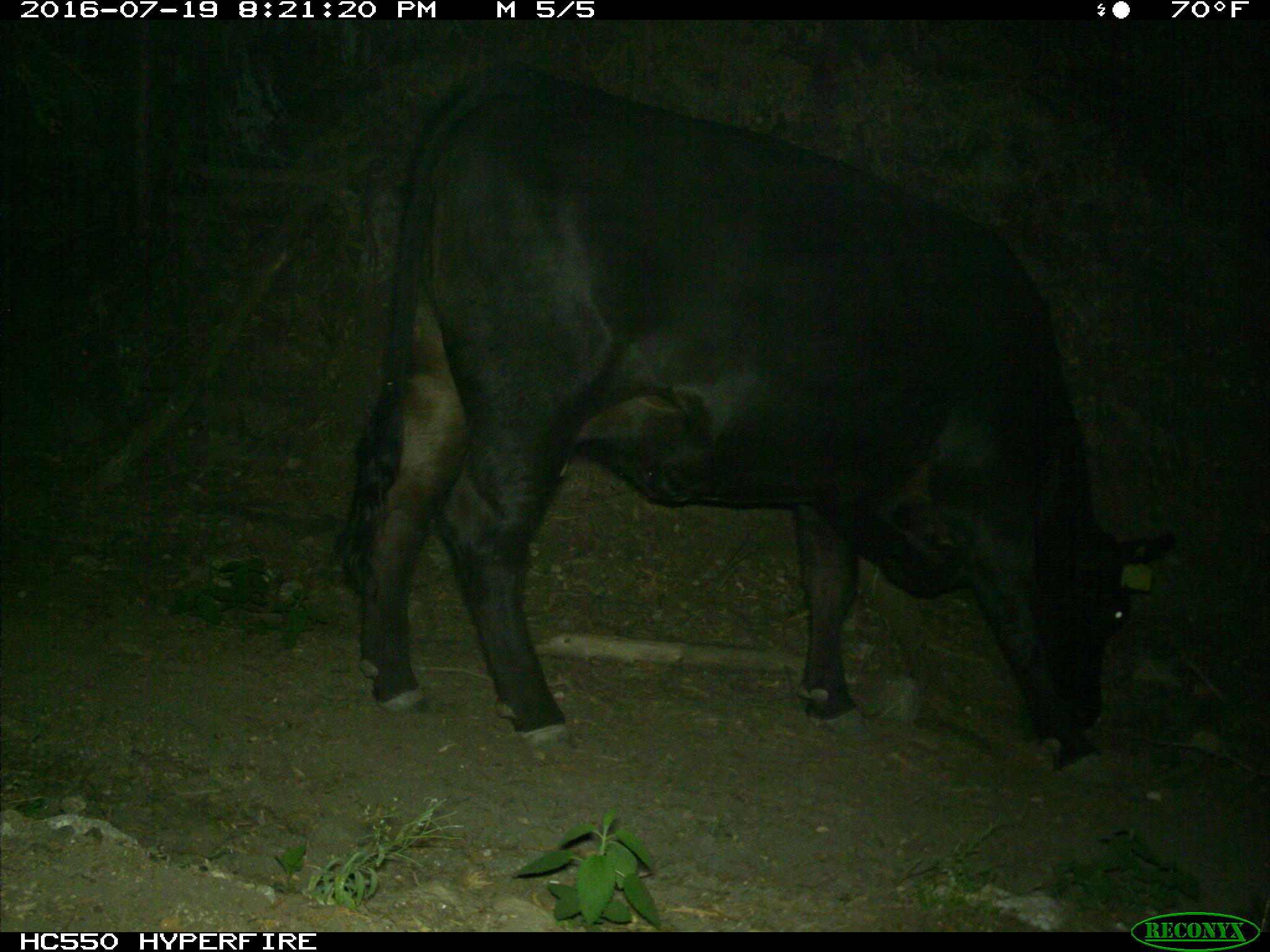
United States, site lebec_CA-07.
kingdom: Animalia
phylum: Chordata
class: Mammalia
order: Artiodactyla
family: Bovidae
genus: Bos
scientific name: Bos taurus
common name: domestic cow